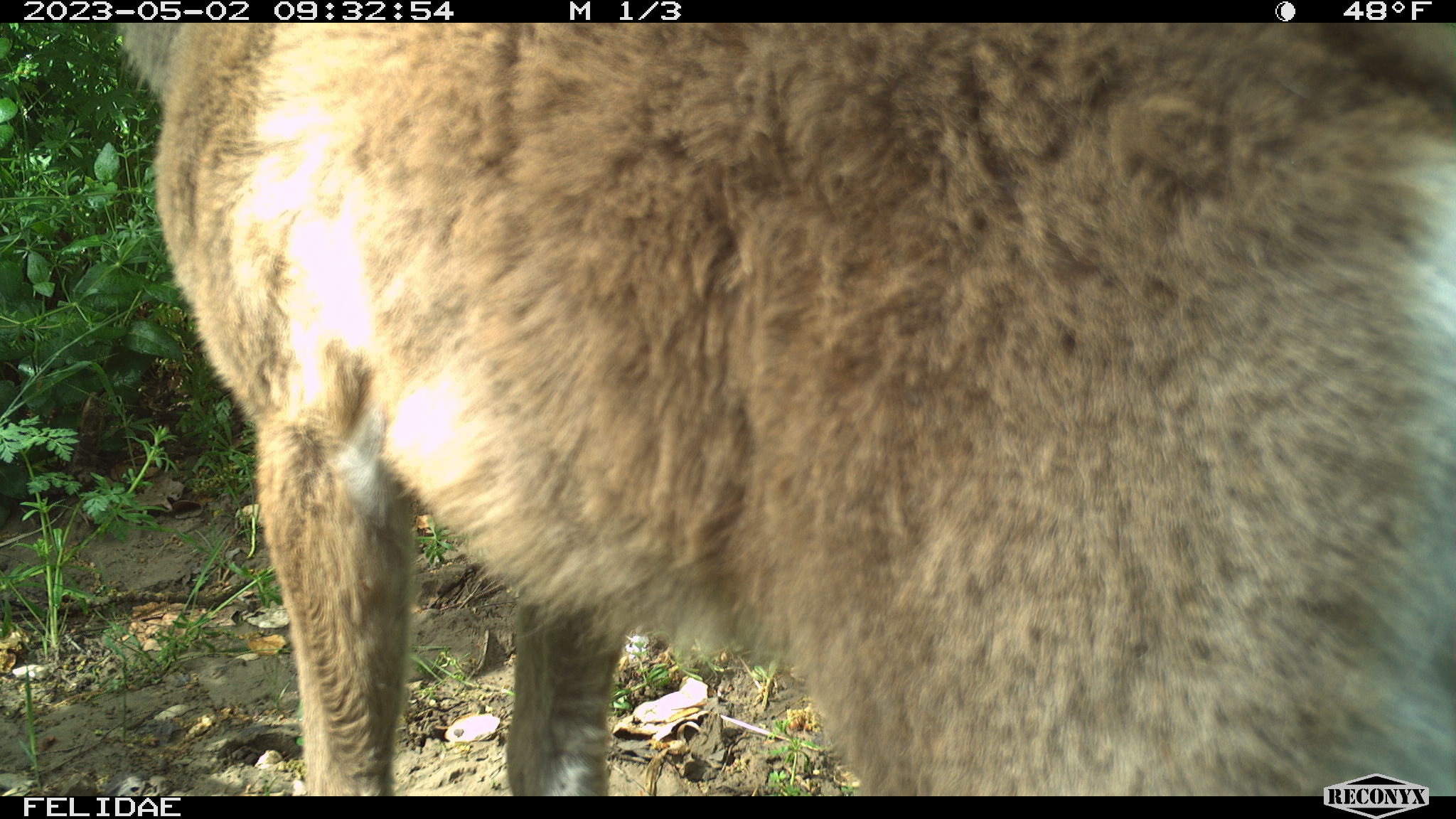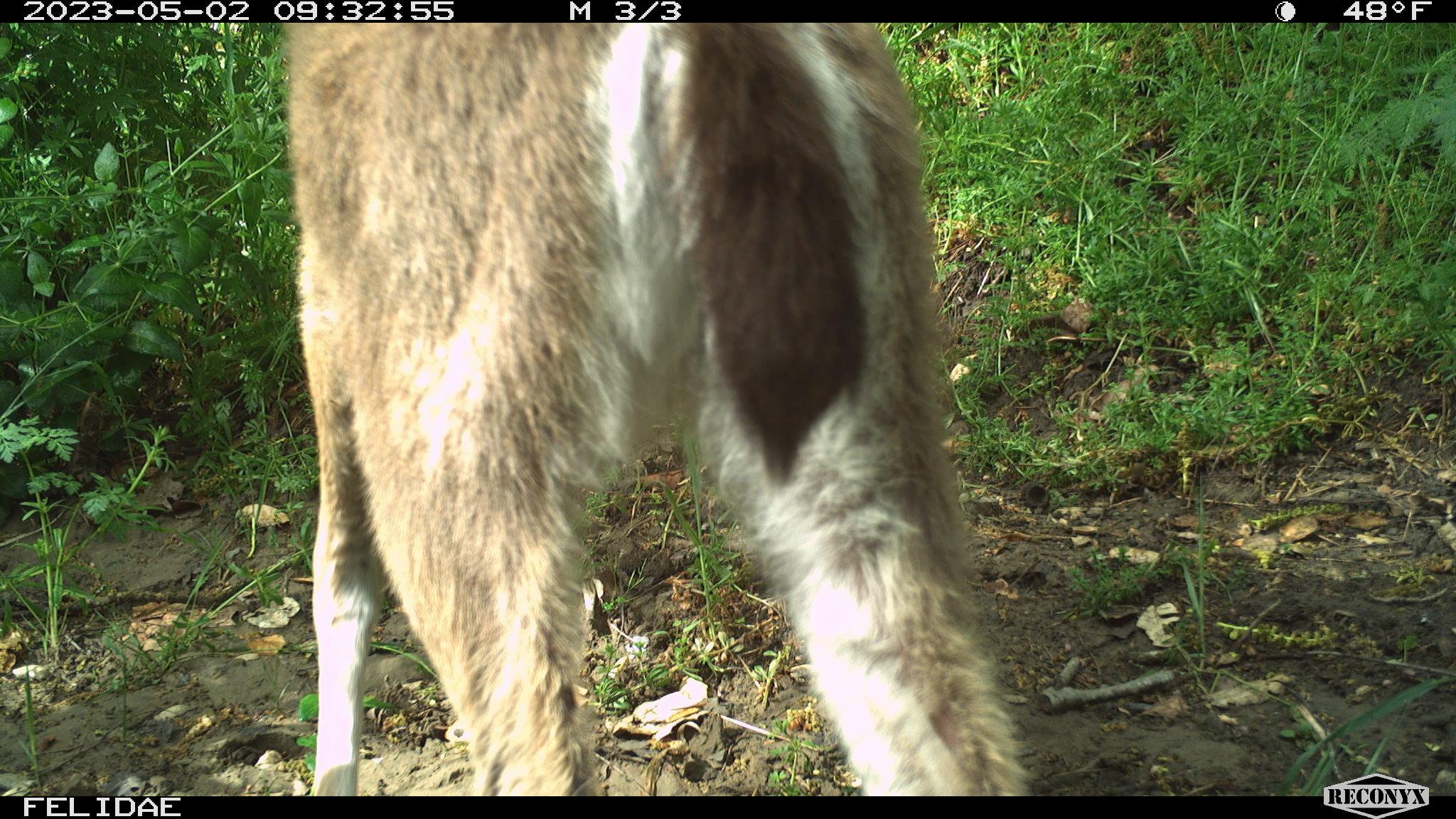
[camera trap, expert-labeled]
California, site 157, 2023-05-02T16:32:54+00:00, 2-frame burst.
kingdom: Animalia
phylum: Chordata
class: Mammalia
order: Artiodactyla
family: Cervidae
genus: Odocoileus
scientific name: Odocoileus hemionus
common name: mule deer